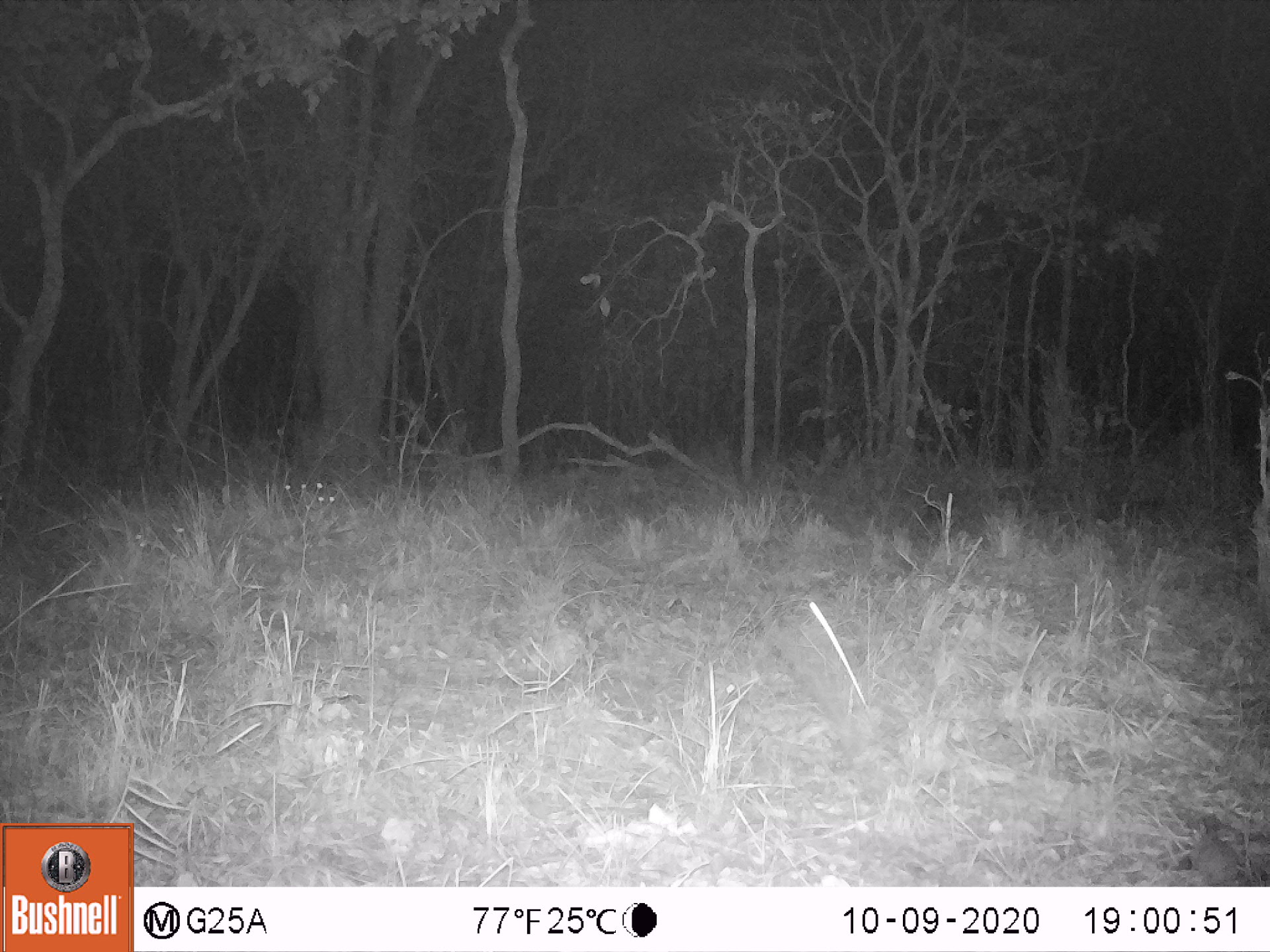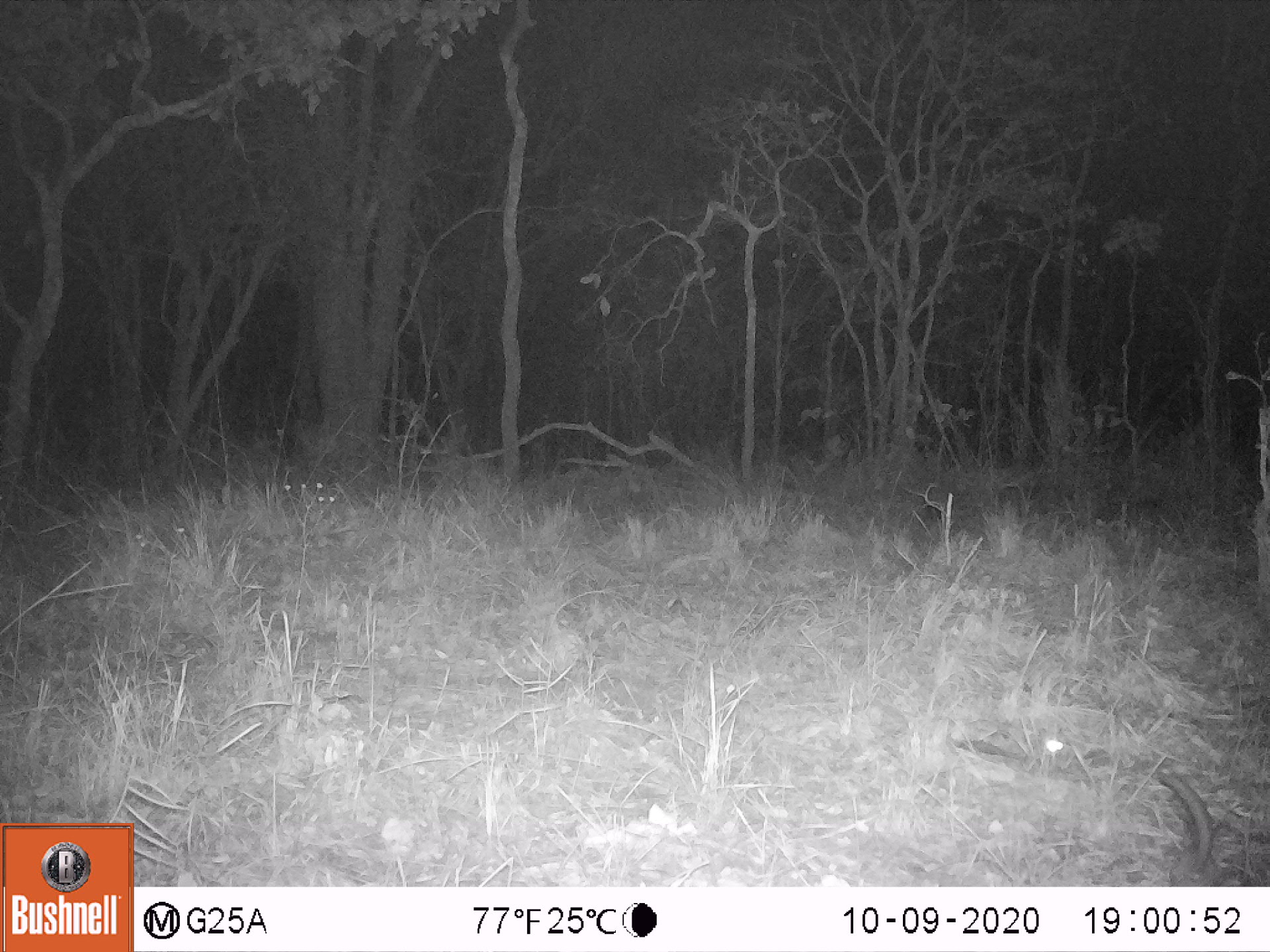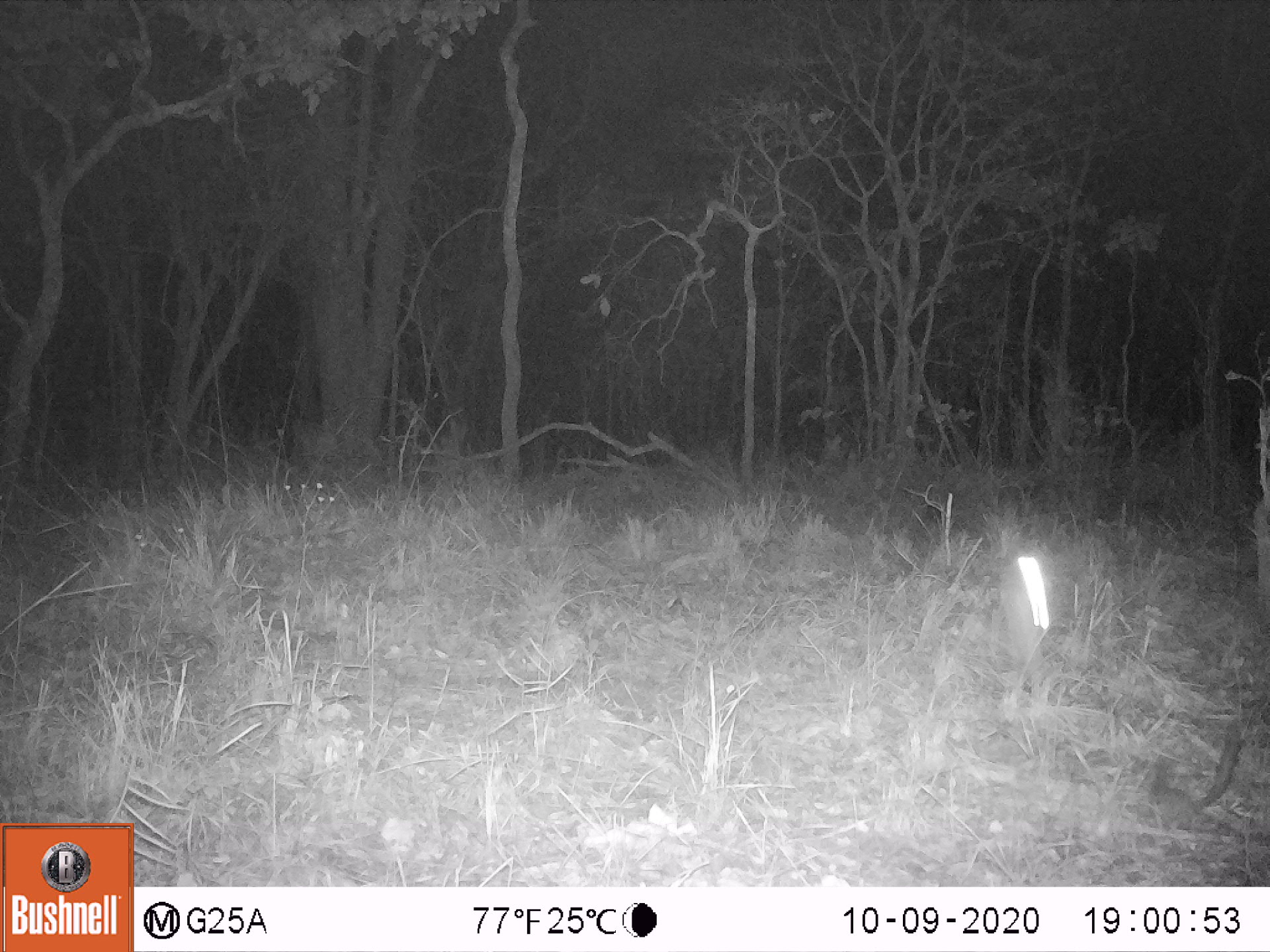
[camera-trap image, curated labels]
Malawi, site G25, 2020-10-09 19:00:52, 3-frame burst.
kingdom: Animalia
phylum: Chordata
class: Mammalia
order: Primates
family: Galagidae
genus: Galago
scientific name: Galago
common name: lesser bushbabies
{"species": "Galago (lesser bushbabies)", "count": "2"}